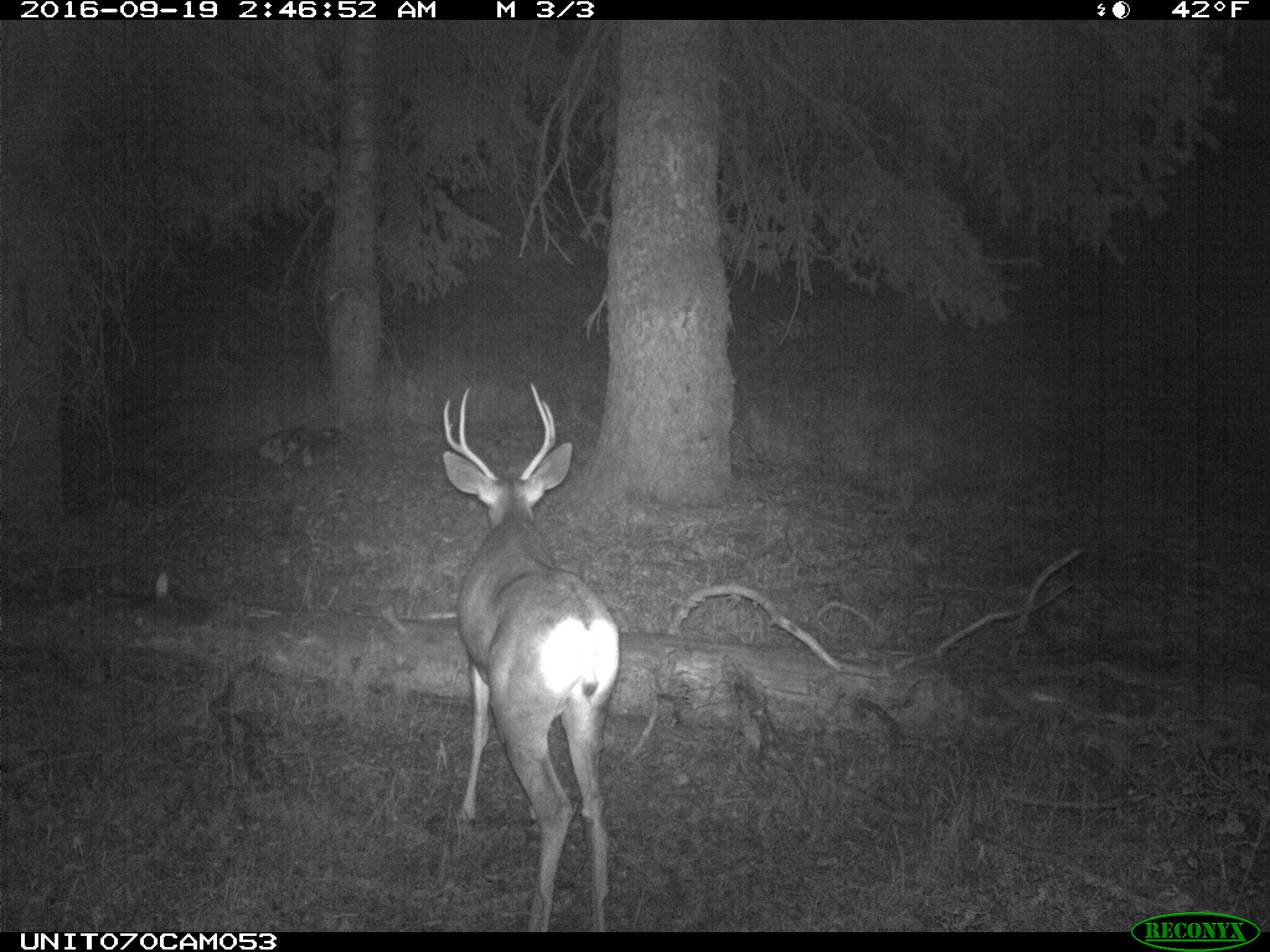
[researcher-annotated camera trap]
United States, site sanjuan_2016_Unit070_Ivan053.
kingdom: Animalia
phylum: Chordata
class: Mammalia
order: Artiodactyla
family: Cervidae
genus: Odocoileus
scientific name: Odocoileus hemionus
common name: mule deer